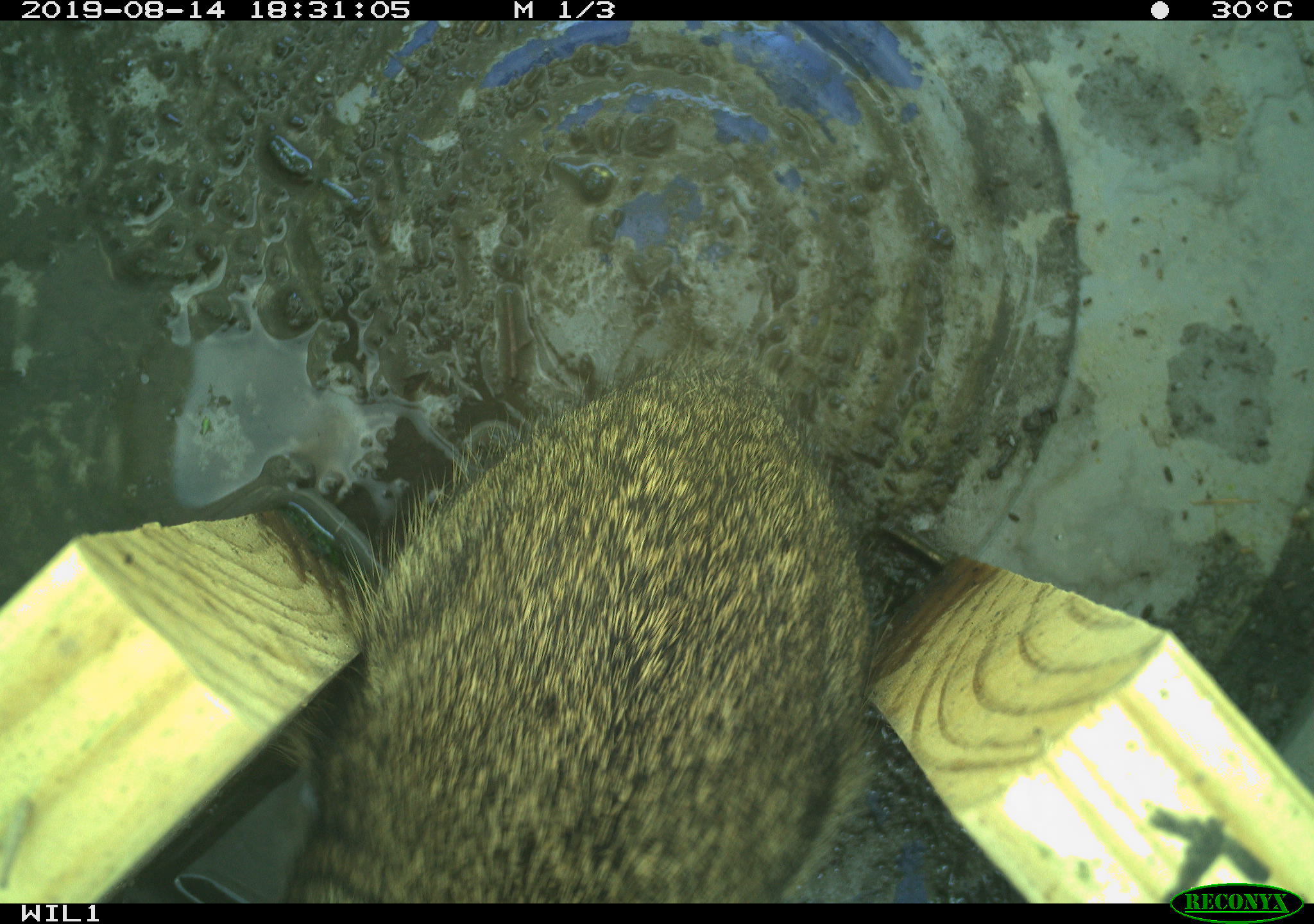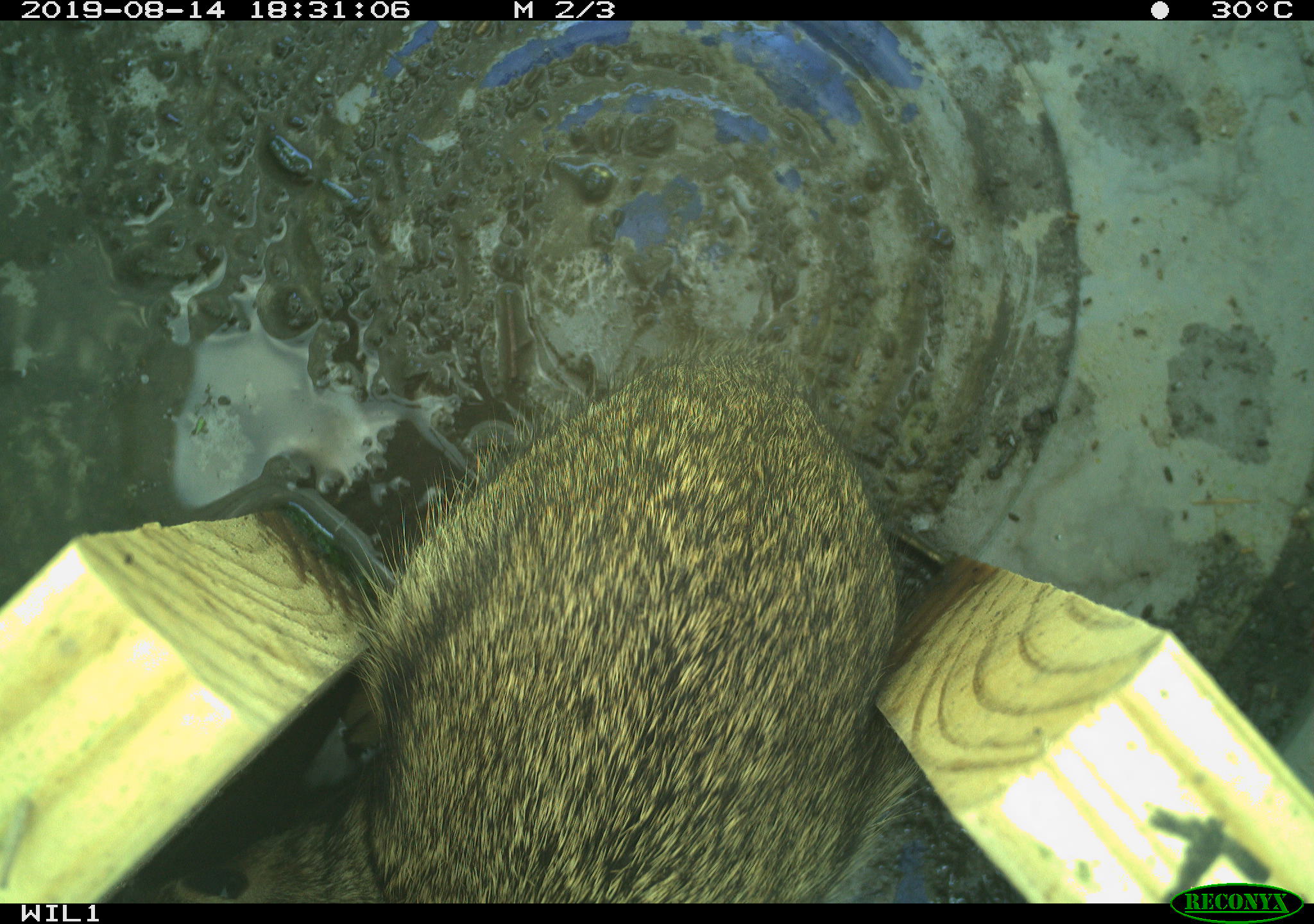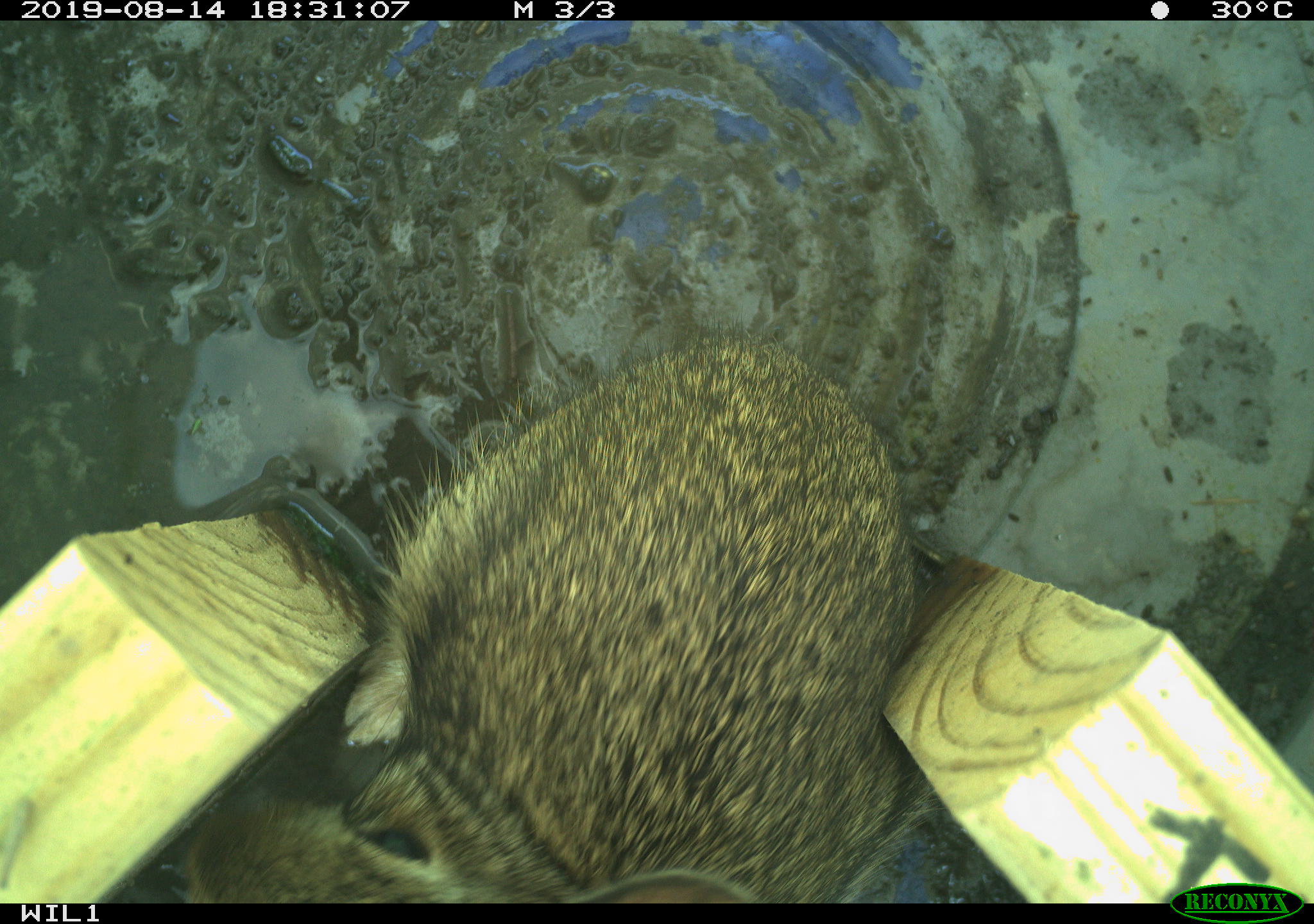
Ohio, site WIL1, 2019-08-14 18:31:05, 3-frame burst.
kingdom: Animalia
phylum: Chordata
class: Mammalia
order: Lagomorpha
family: Leporidae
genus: Sylvilagus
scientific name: Sylvilagus floridanus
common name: eastern cottontail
Eastern cottontail (Sylvilagus floridanus).